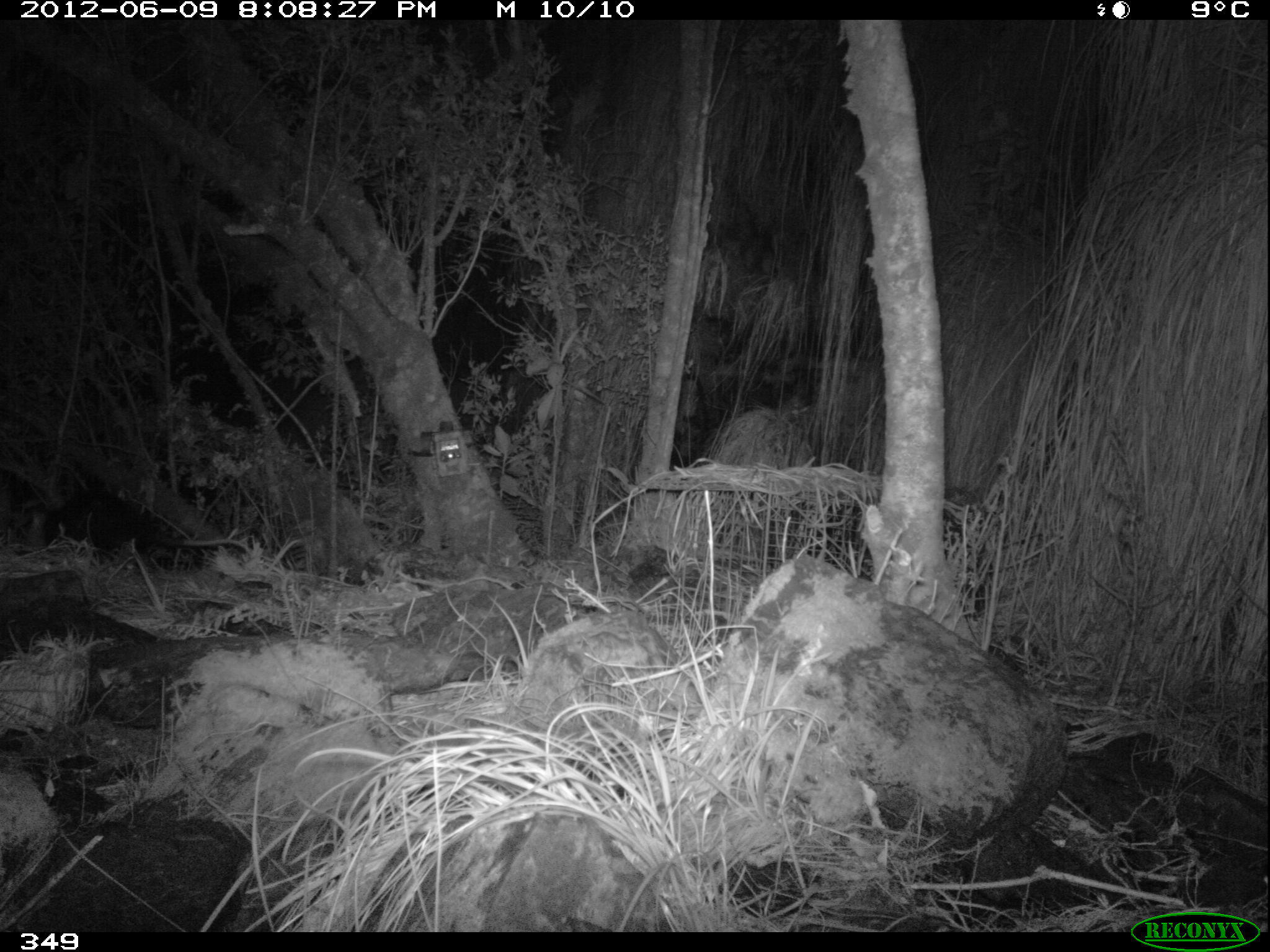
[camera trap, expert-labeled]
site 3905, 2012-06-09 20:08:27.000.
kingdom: Animalia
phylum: Chordata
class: Mammalia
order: Didelphimorphia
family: Didelphidae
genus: Didelphis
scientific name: Didelphis pernigra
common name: andean white-eared opossum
Didelphis pernigra (andean white-eared opossum).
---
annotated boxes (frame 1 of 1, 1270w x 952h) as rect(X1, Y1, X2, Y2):
didelphis pernigra: rect(38, 486, 252, 566)